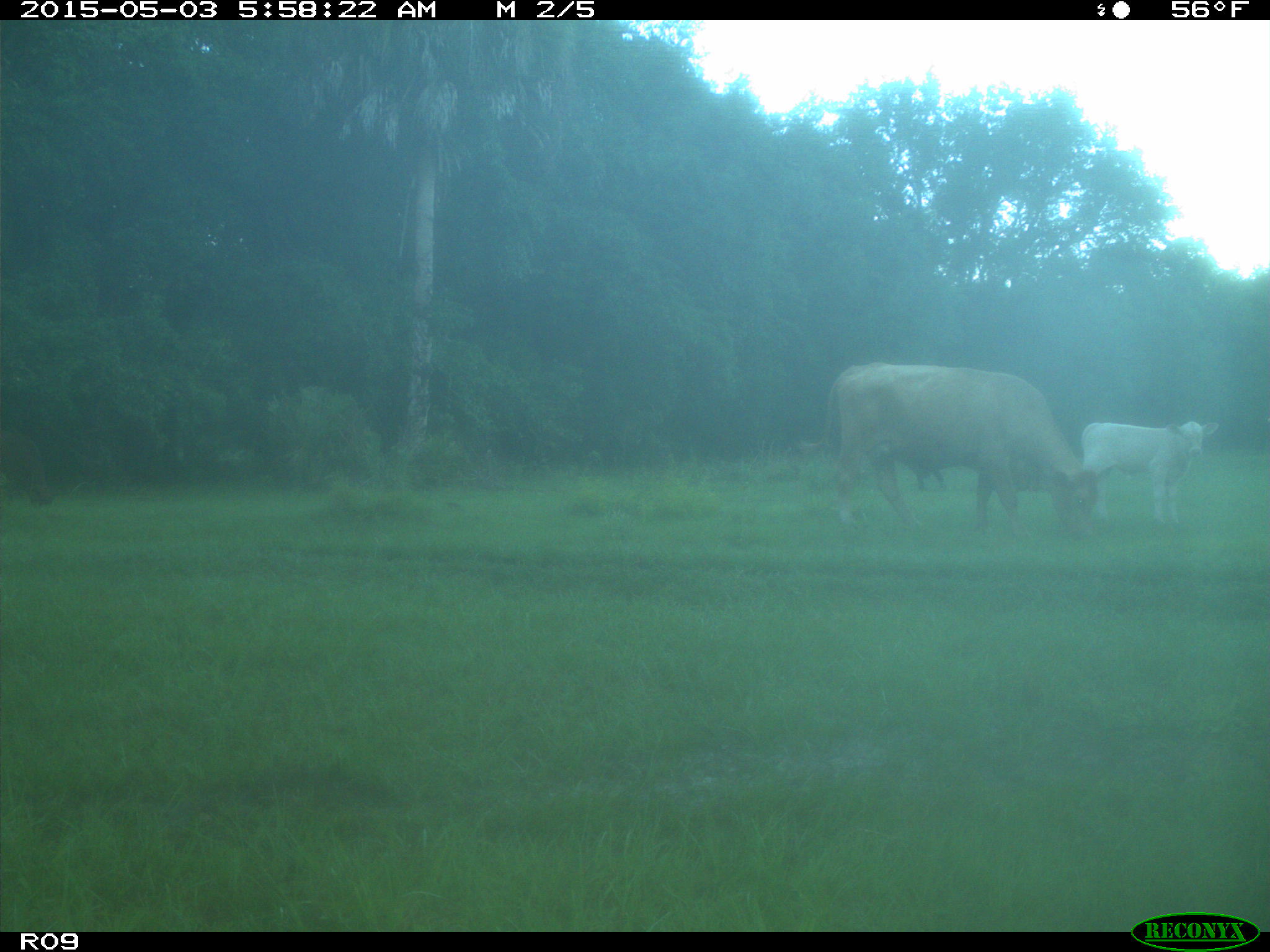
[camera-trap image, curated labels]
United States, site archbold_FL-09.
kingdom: Animalia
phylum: Chordata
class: Mammalia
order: Artiodactyla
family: Bovidae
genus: Bos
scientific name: Bos taurus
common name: domestic cow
Bos taurus (domestic cow).